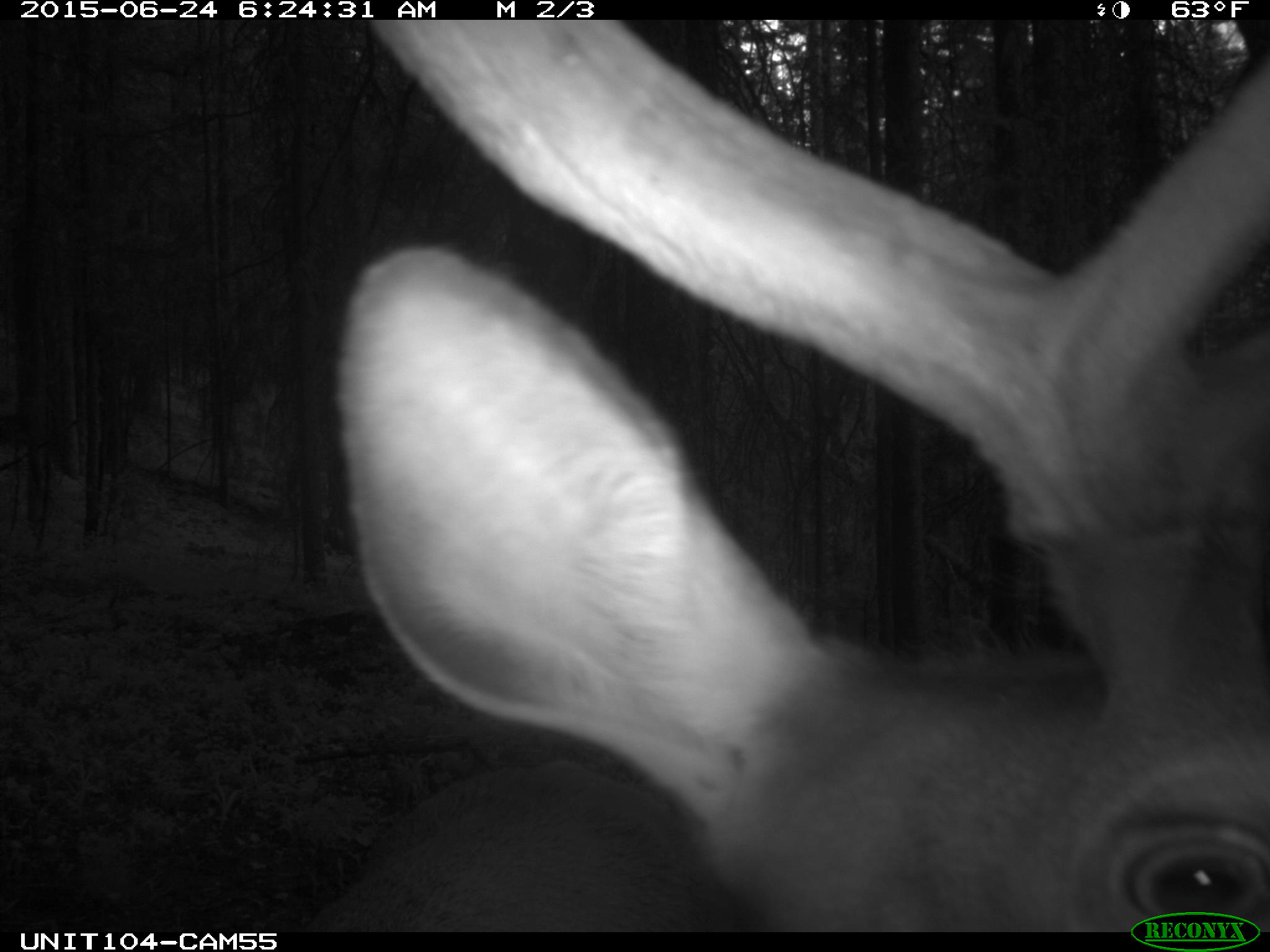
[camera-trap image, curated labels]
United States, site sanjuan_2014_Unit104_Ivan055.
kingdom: Animalia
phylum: Chordata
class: Mammalia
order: Artiodactyla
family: Cervidae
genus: Cervus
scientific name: Cervus elaphus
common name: red deer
Cervus elaphus (red deer).